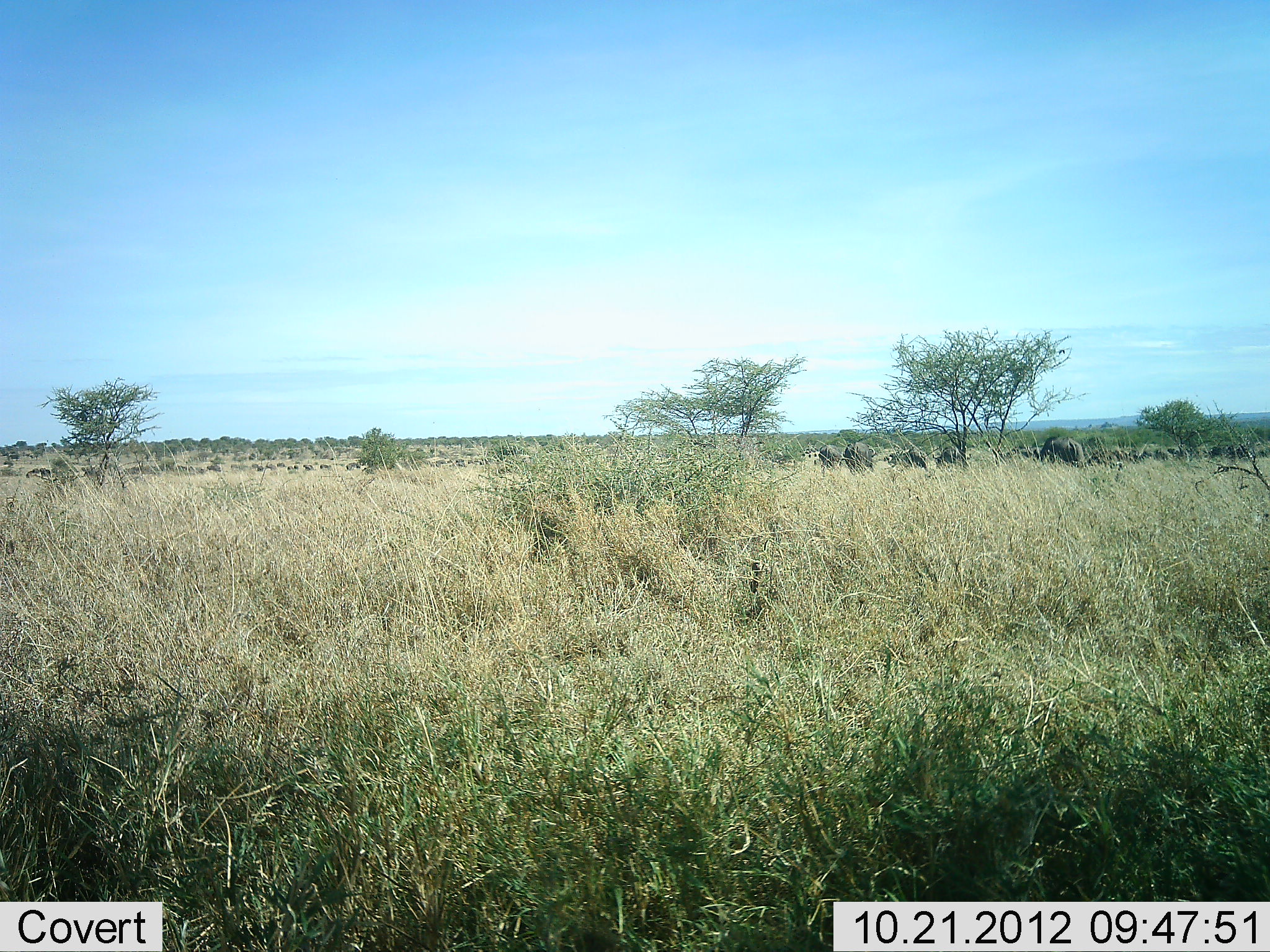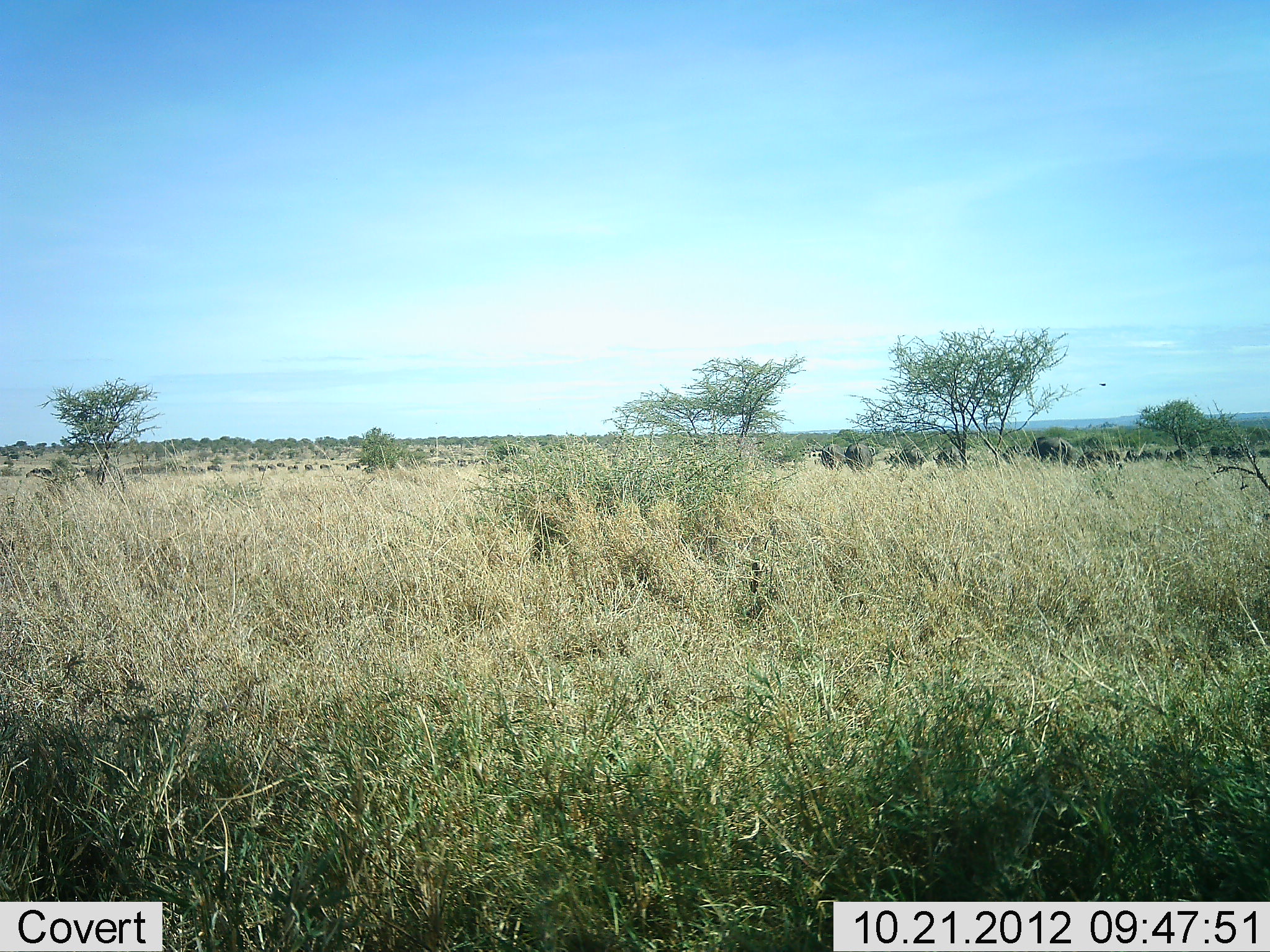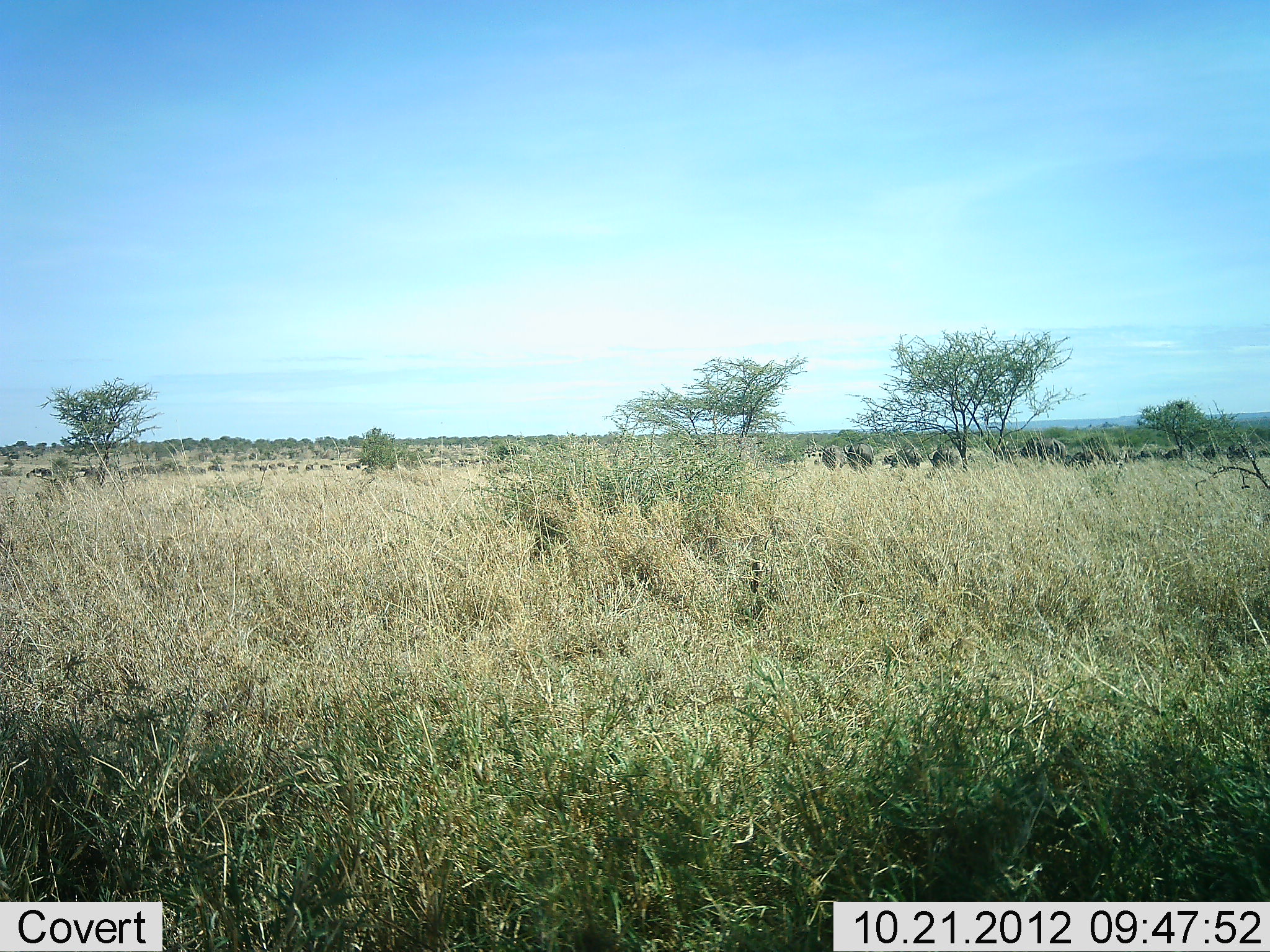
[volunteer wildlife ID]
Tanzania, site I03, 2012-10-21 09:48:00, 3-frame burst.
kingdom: Animalia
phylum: Chordata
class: Mammalia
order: Artiodactyla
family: Bovidae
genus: Connochaetes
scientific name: Connochaetes taurinus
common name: blue wildebeest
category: wildebeest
Wildebeest (blue wildebeest) (Connochaetes taurinus), count 11-50. Behavior (volunteer vote fractions): standing 42%, resting 8%, moving 50%, interacting 8%. Young present (vote fraction): 0%. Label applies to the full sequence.